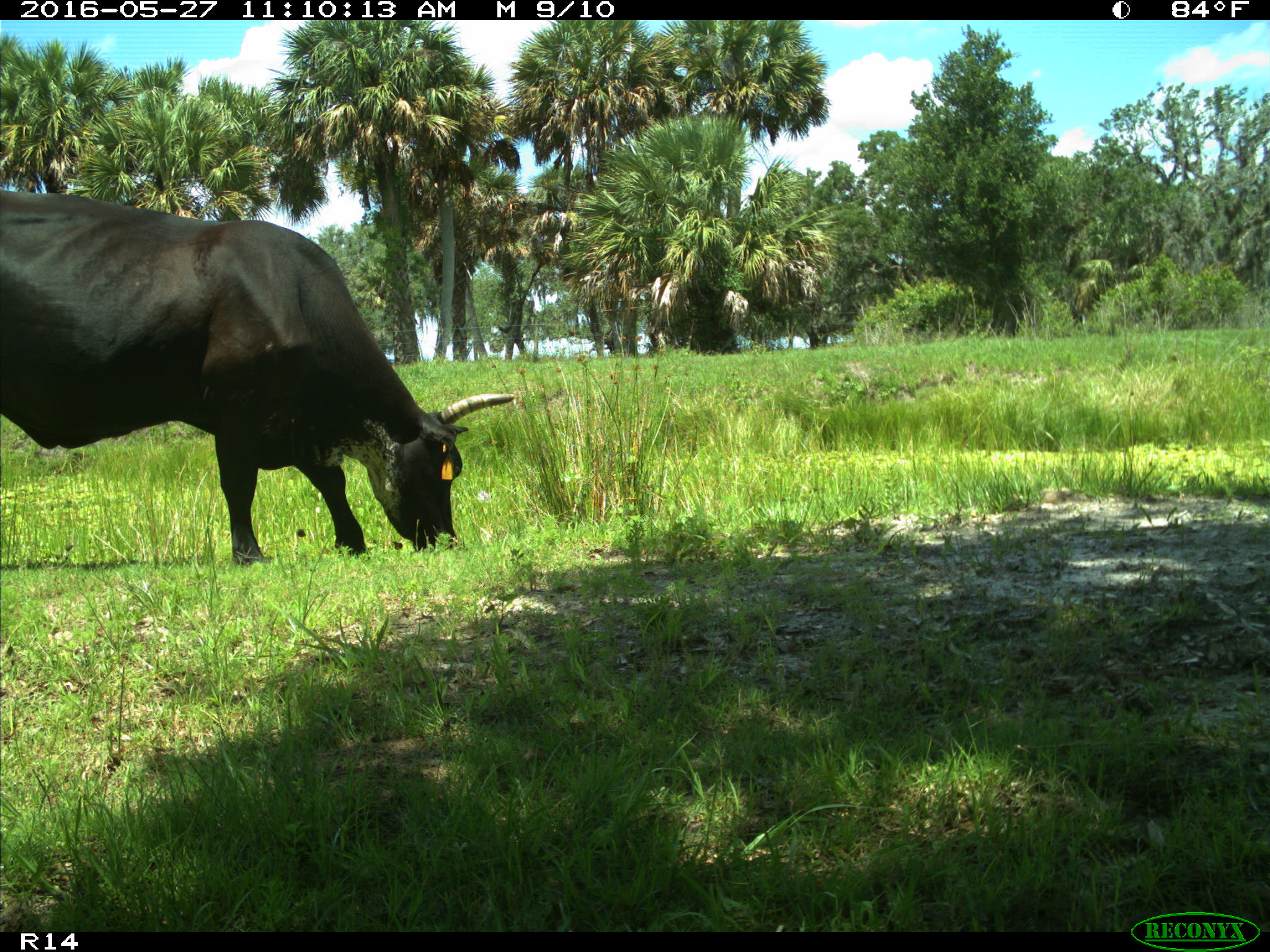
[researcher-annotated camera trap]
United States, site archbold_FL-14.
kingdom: Animalia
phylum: Chordata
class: Mammalia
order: Artiodactyla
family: Bovidae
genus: Bos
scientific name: Bos taurus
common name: domestic cow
Bos taurus (domestic cow).